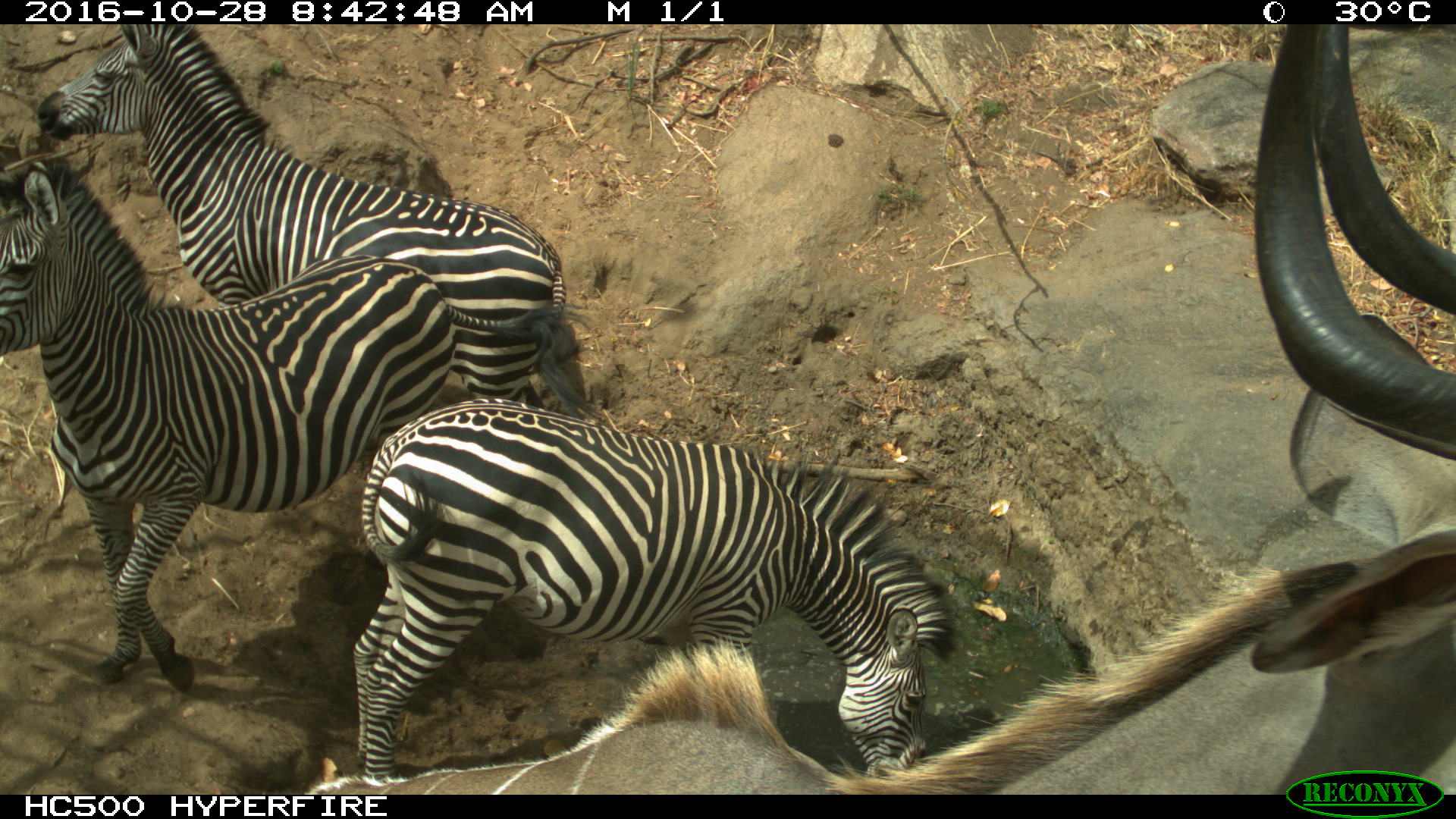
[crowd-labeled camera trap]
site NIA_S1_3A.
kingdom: Animalia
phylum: Chordata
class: Mammalia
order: Artiodactyla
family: Bovidae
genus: Tragelaphus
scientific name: Tragelaphus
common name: kudu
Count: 1.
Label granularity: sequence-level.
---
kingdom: Animalia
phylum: Chordata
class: Mammalia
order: Perissodactyla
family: Equidae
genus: Equus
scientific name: Equus quagga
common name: plains zebra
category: zebraplains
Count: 3.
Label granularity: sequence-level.